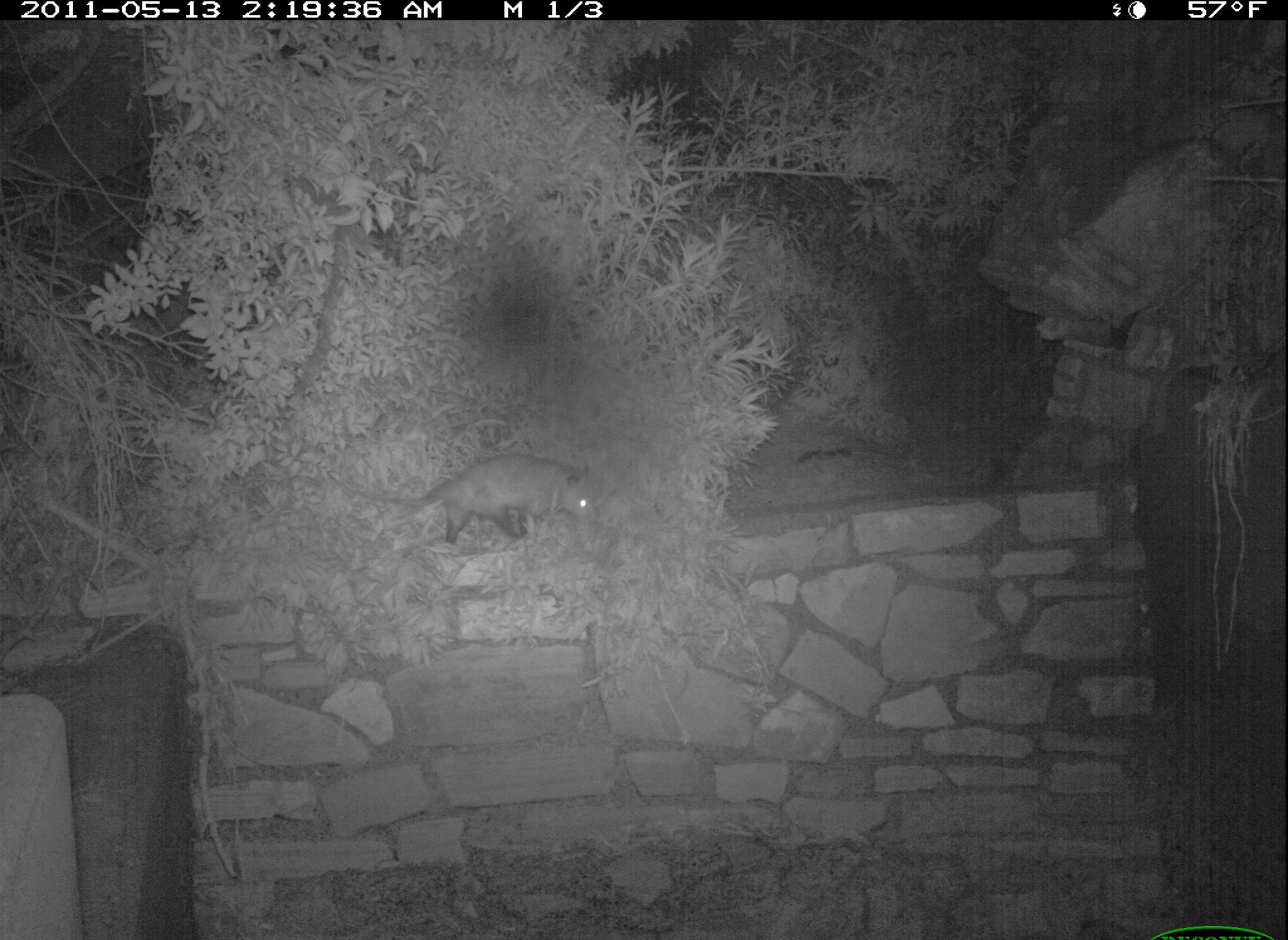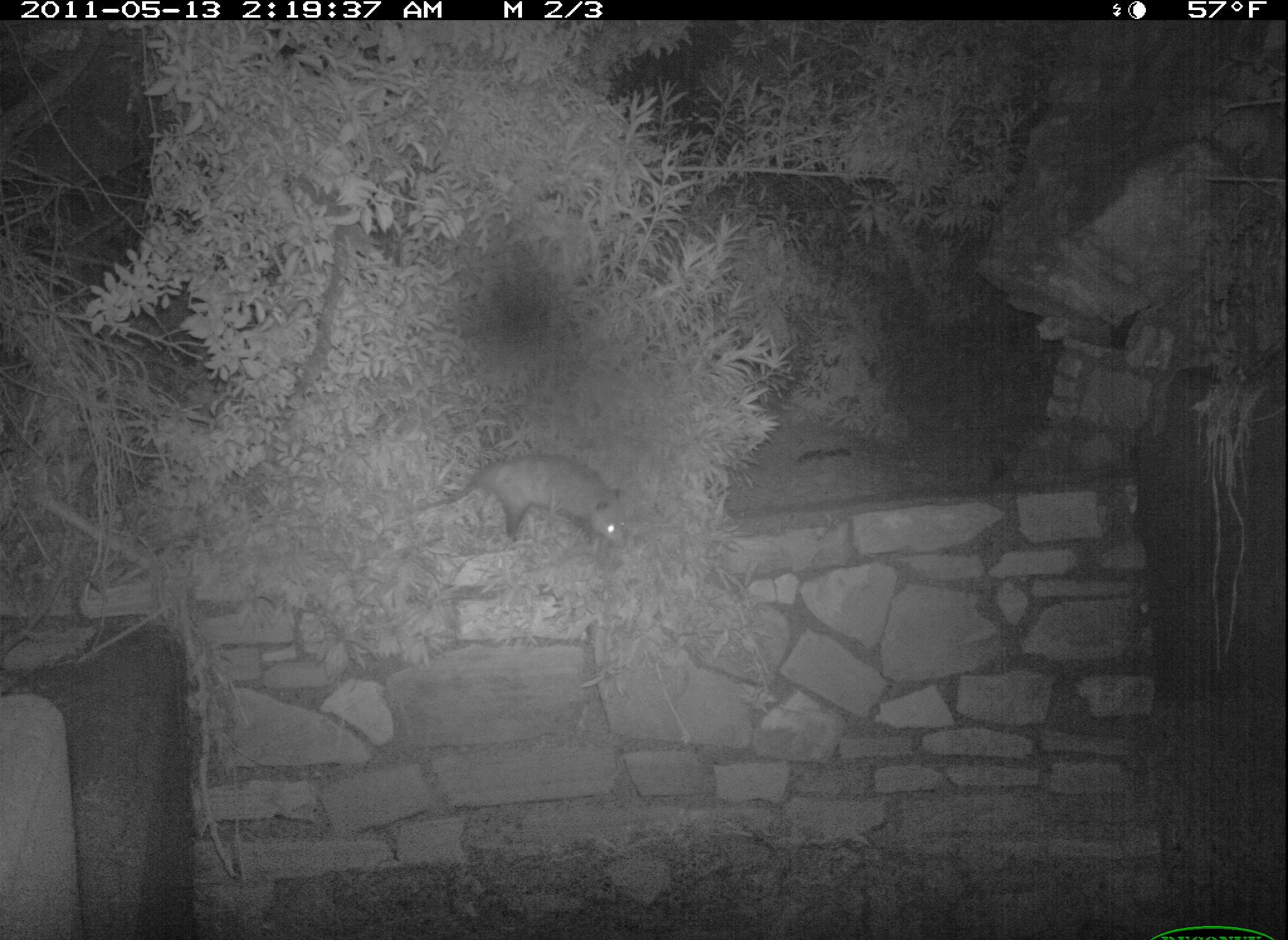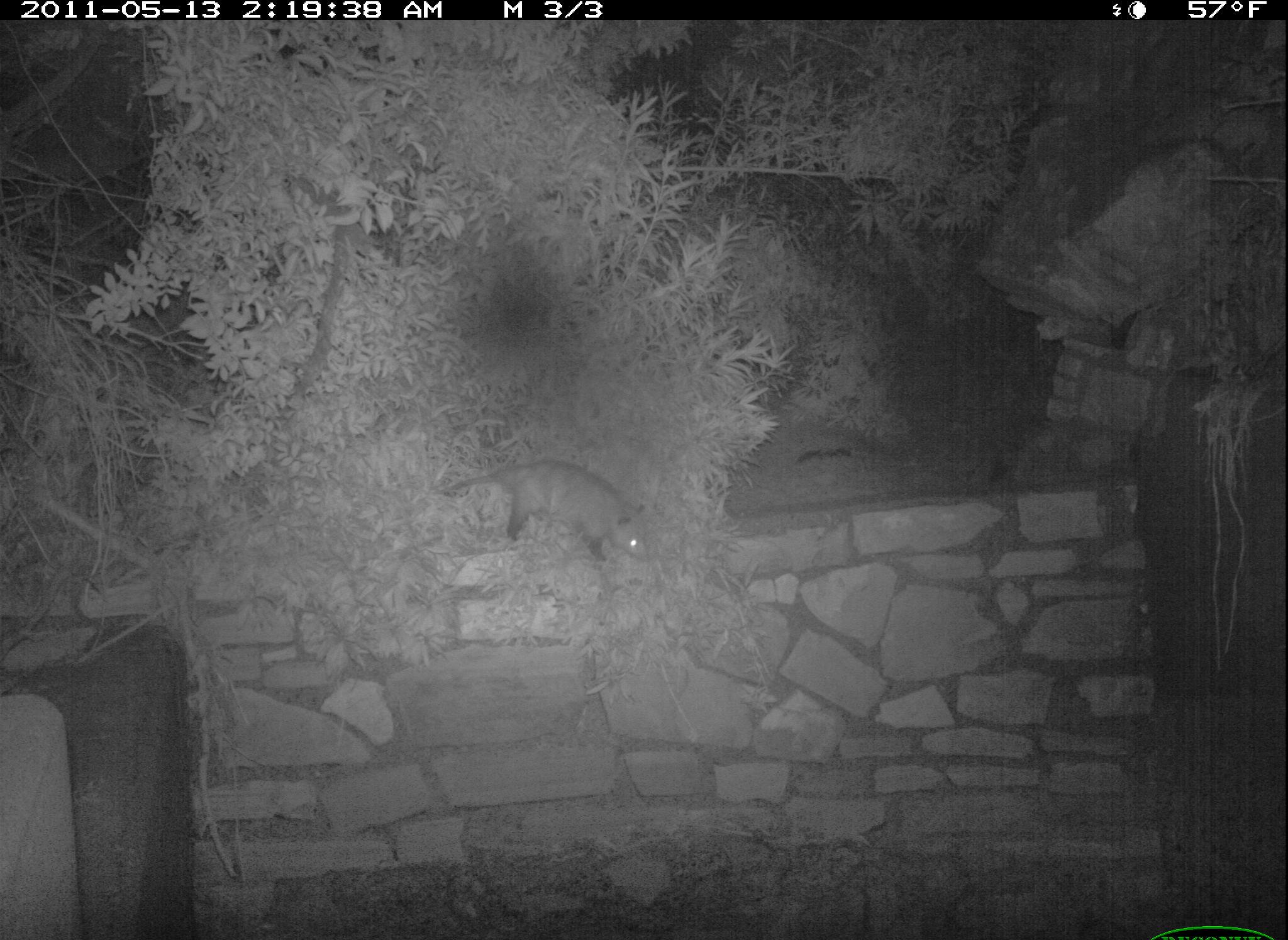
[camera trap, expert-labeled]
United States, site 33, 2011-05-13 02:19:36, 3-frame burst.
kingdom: Animalia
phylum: Chordata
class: Mammalia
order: Didelphimorphia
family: Didelphidae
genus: Didelphis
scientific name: Didelphis virginiana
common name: virginia opossum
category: opossum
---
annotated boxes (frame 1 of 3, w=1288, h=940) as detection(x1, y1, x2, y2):
opossum: detection(341, 449, 646, 549)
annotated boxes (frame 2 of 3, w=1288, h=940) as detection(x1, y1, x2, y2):
opossum: detection(406, 448, 650, 554)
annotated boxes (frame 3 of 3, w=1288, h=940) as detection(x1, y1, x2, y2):
opossum: detection(433, 441, 681, 590)